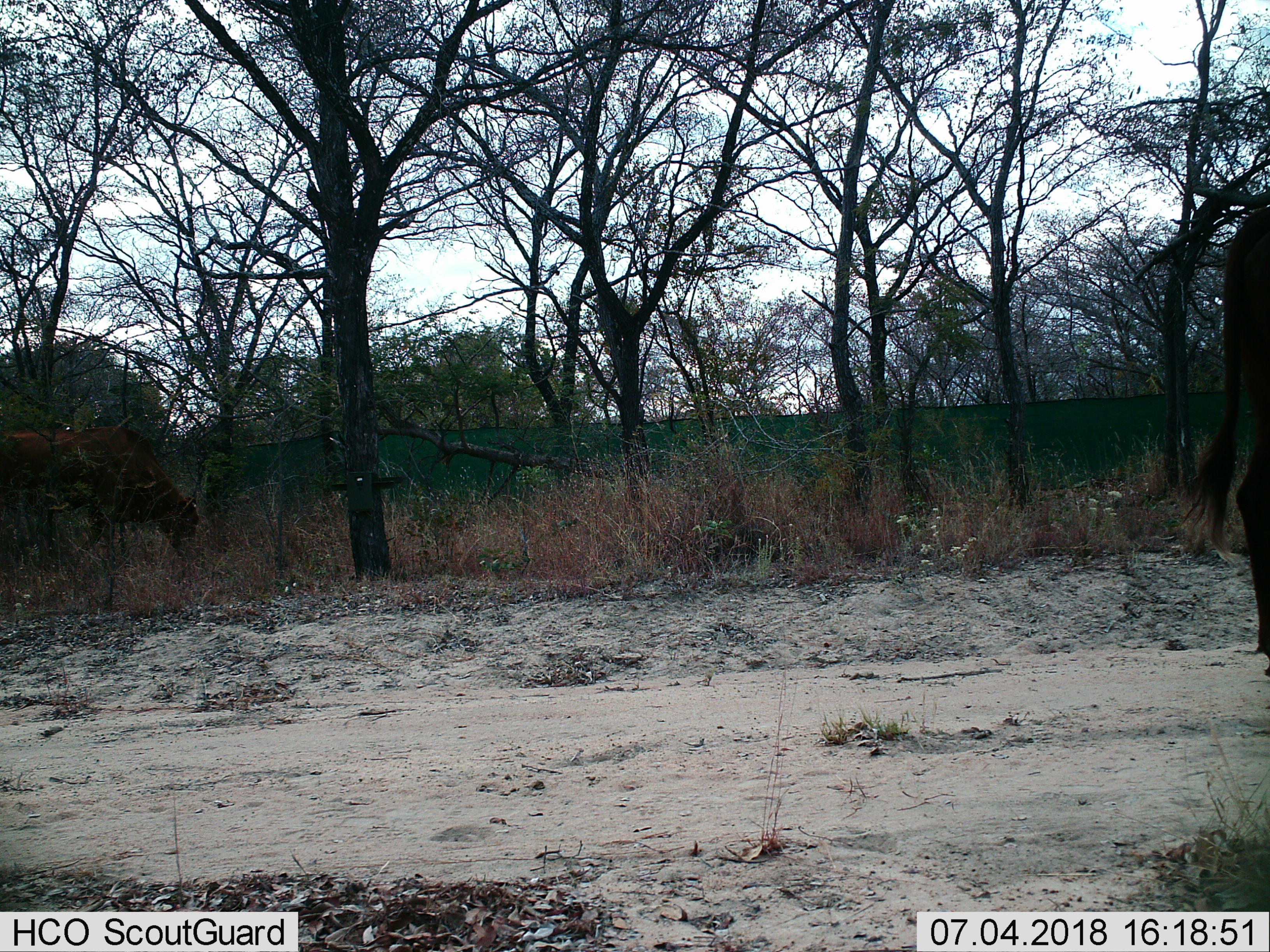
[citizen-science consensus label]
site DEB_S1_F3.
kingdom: Animalia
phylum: Chordata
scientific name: Vertebrata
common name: domestic animal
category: domesticanimal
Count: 2.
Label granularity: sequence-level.